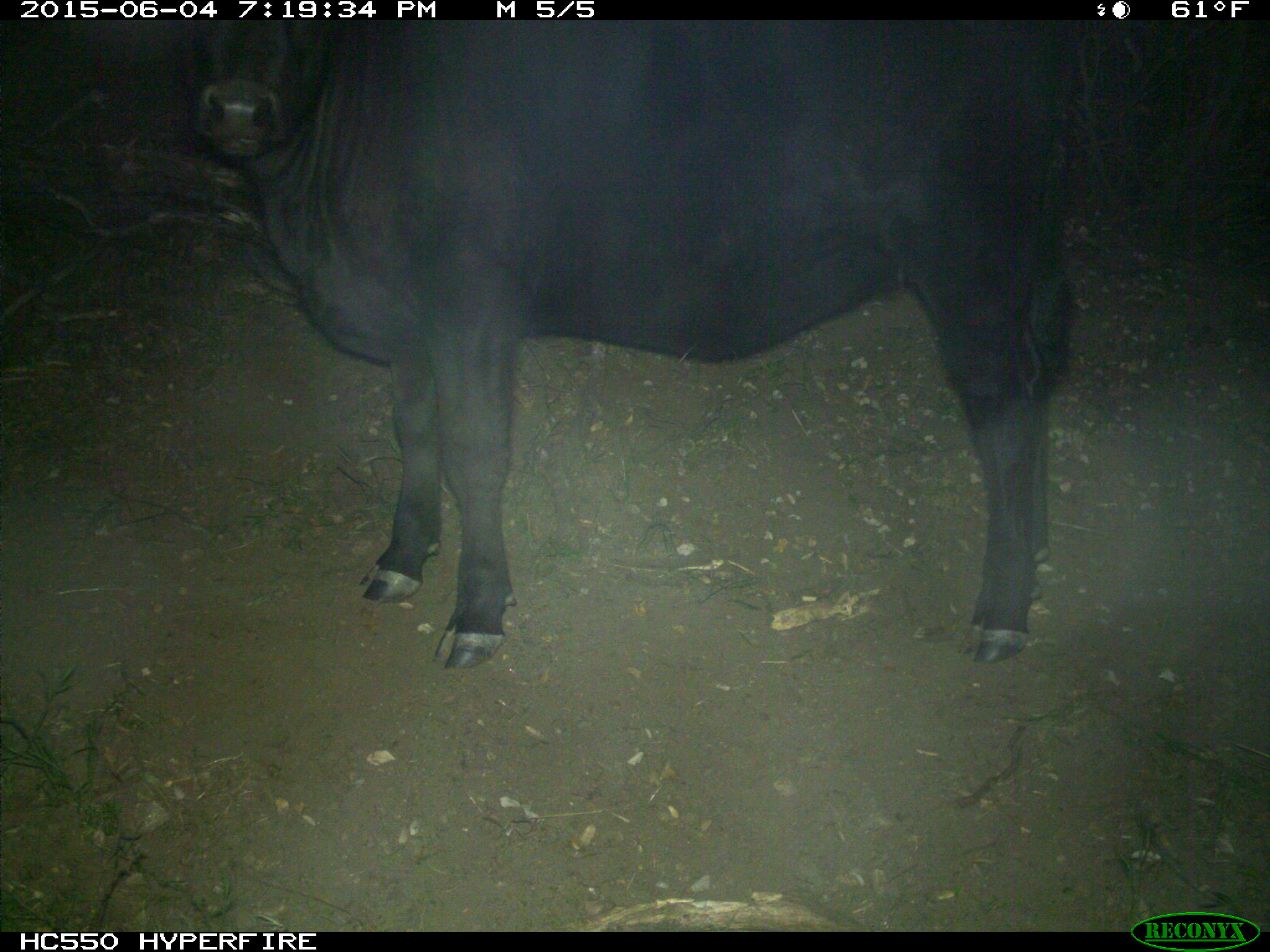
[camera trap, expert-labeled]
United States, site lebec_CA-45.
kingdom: Animalia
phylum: Chordata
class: Mammalia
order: Artiodactyla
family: Bovidae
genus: Bos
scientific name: Bos taurus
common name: domestic cow